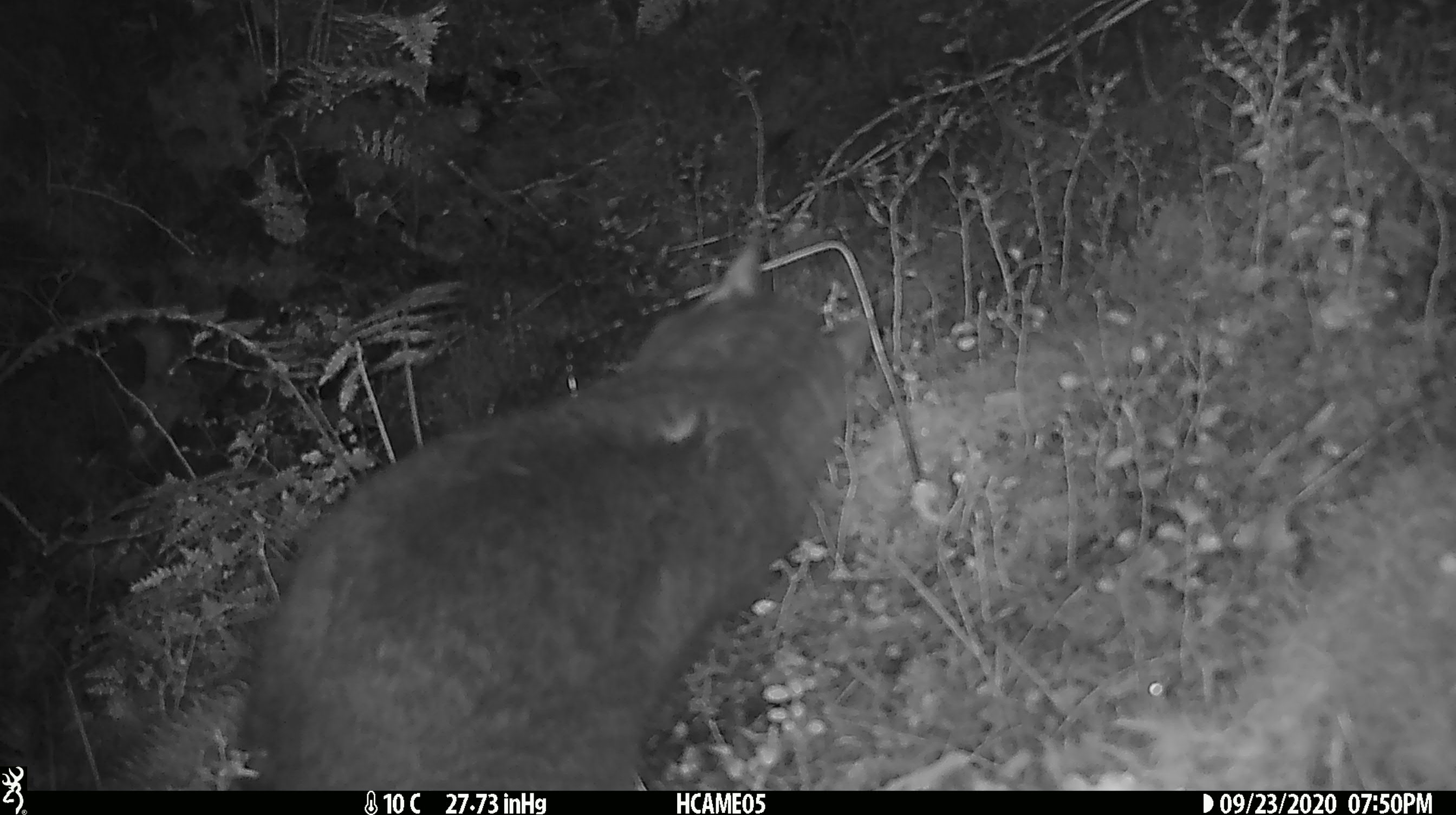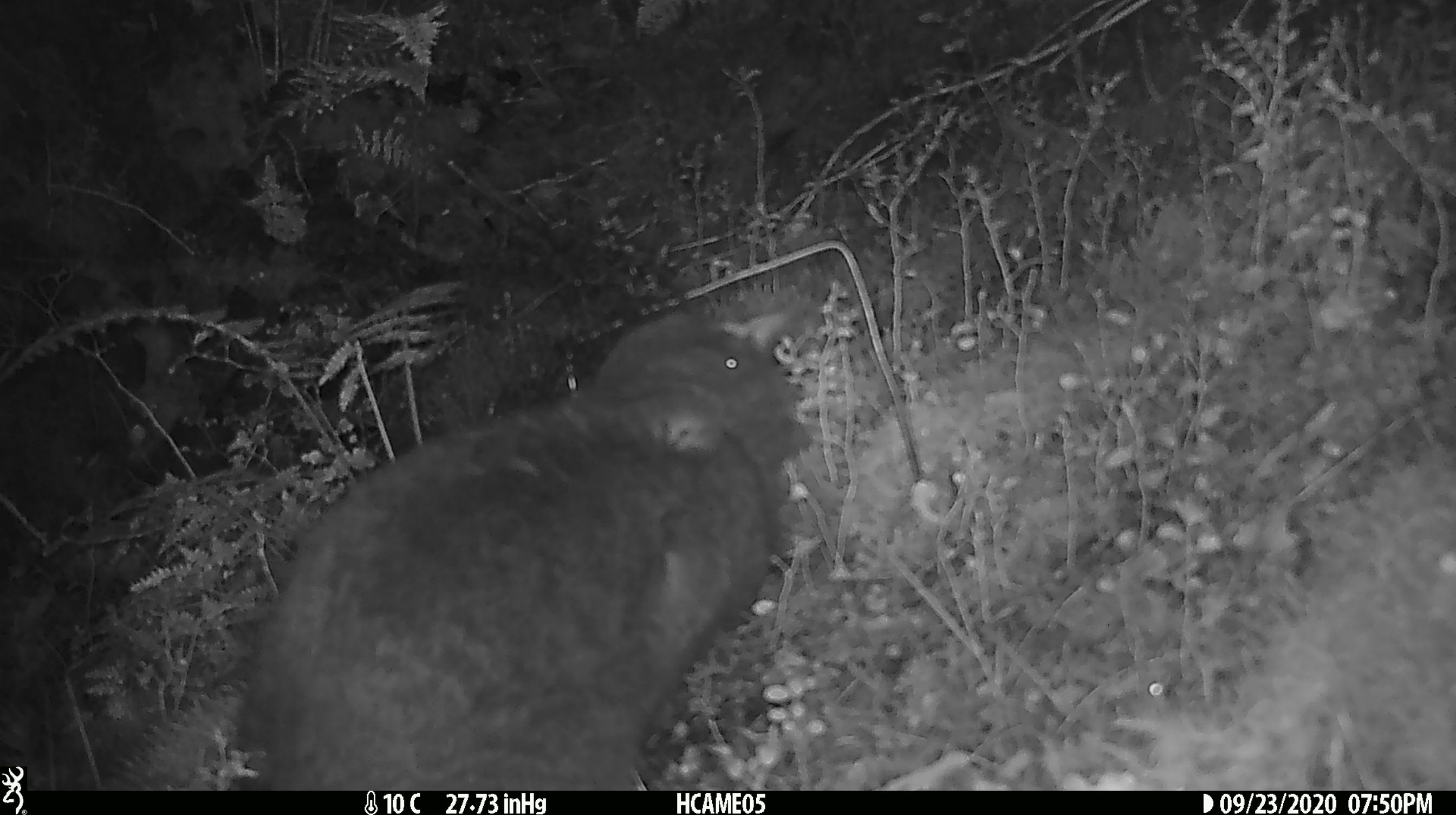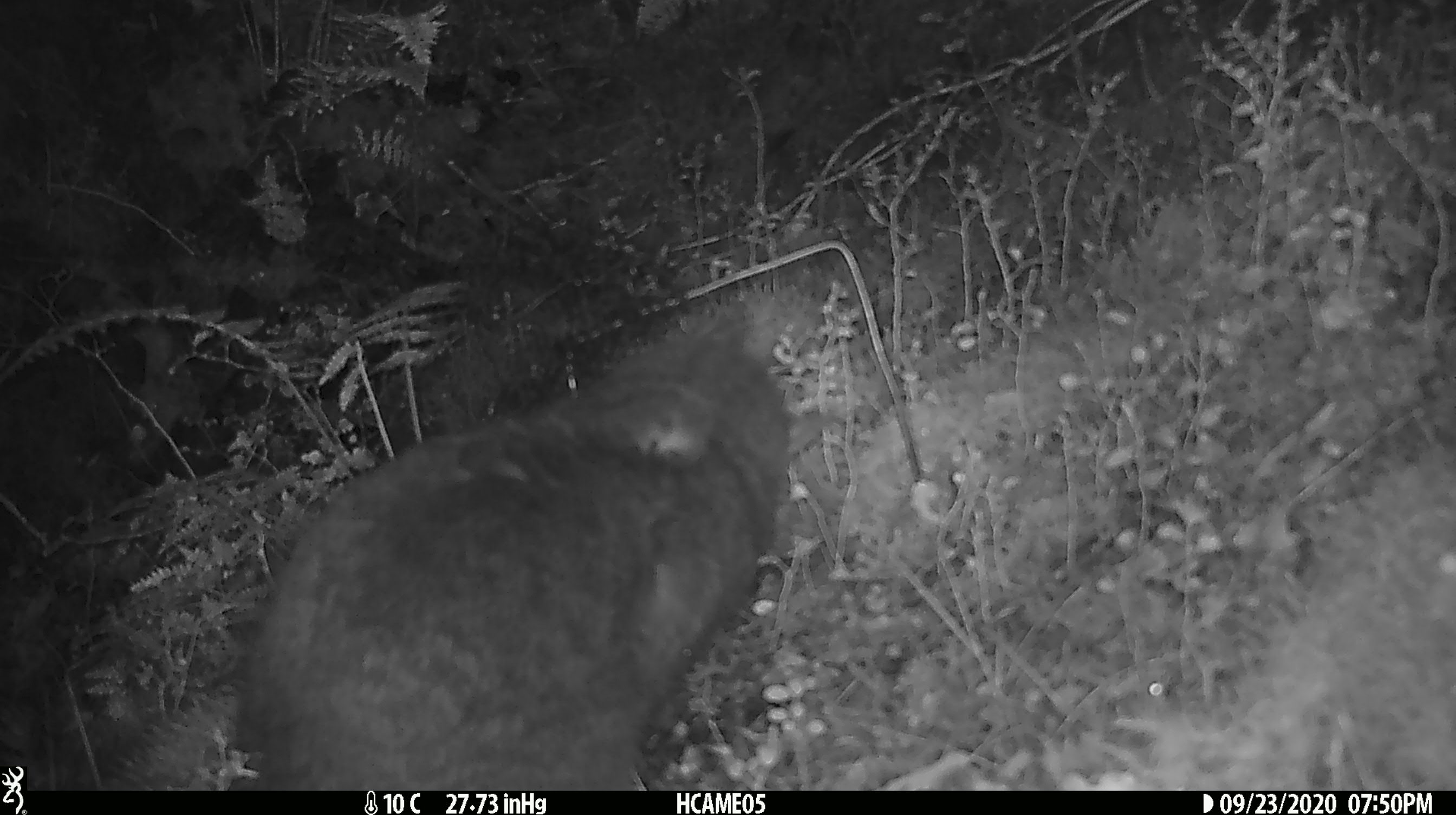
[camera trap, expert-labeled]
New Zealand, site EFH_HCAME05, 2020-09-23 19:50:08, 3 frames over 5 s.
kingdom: Animalia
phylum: Chordata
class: Mammalia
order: Carnivora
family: Felidae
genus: Felis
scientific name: Felis catus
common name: domestic cat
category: cat